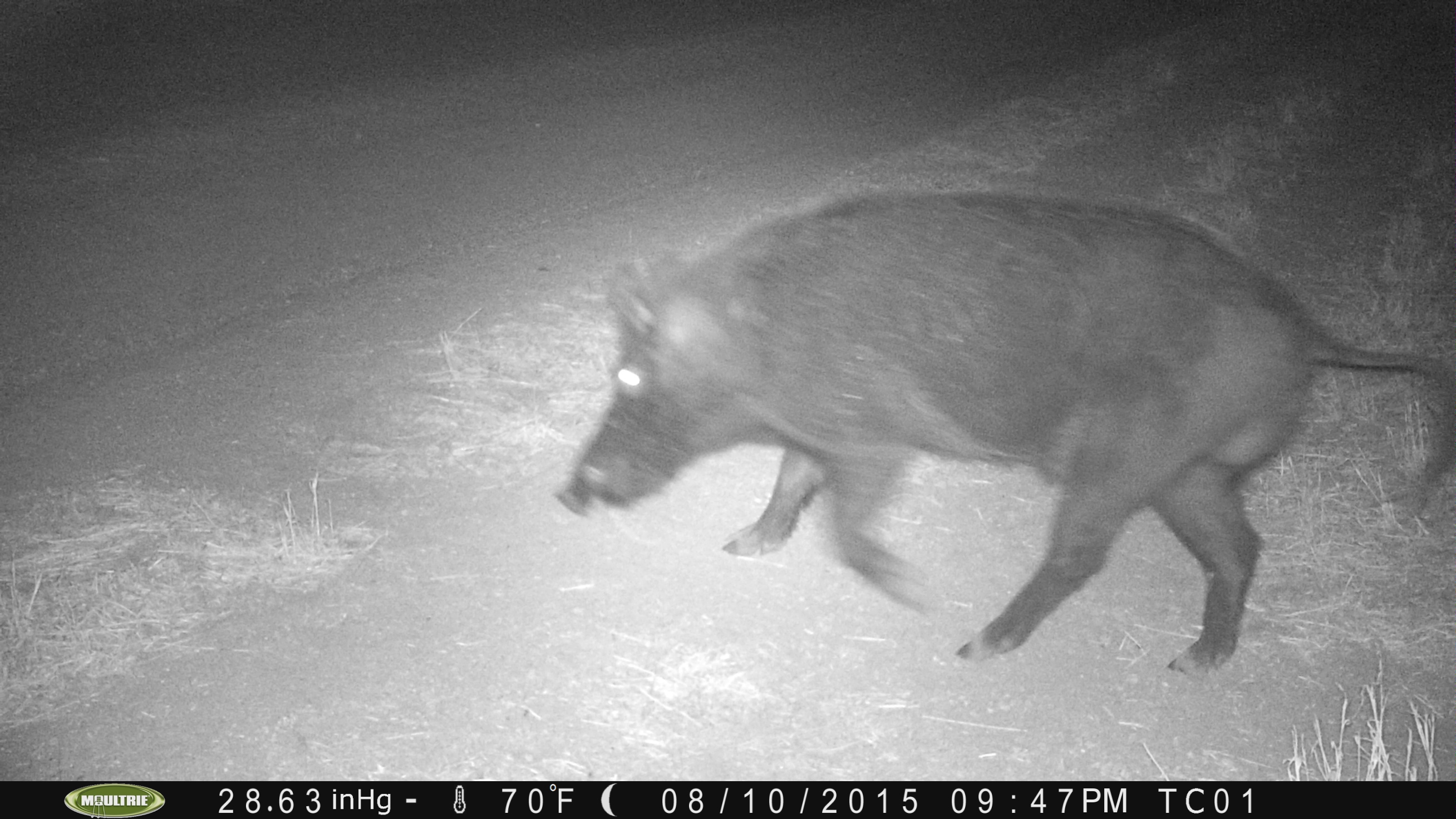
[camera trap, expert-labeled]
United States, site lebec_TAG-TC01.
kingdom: Animalia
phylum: Chordata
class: Mammalia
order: Artiodactyla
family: Suidae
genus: Sus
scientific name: Sus scrofa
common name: wild boar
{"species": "Sus scrofa (wild boar)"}